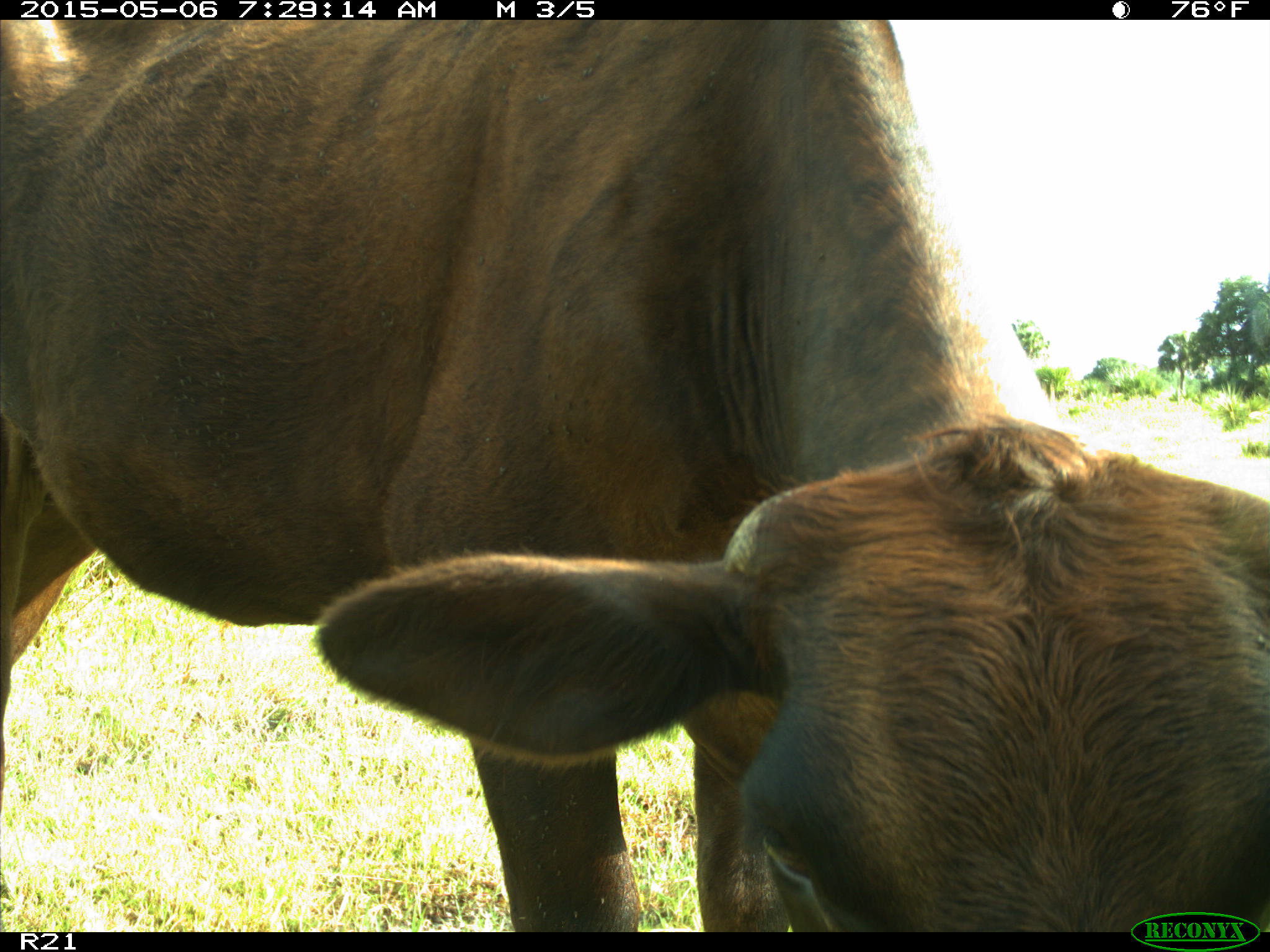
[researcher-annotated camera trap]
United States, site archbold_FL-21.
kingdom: Animalia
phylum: Chordata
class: Mammalia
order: Artiodactyla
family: Bovidae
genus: Bos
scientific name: Bos taurus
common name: domestic cow